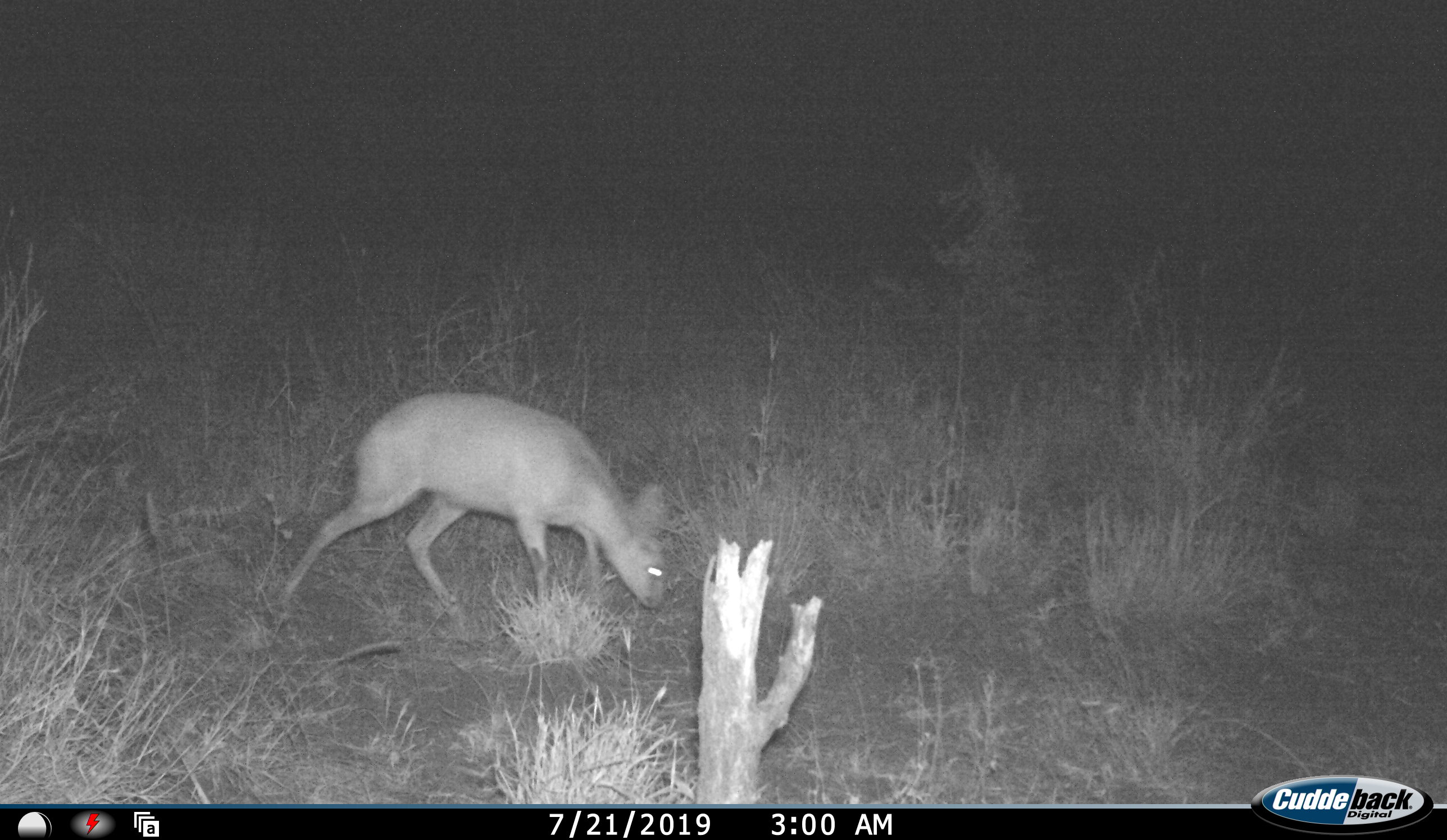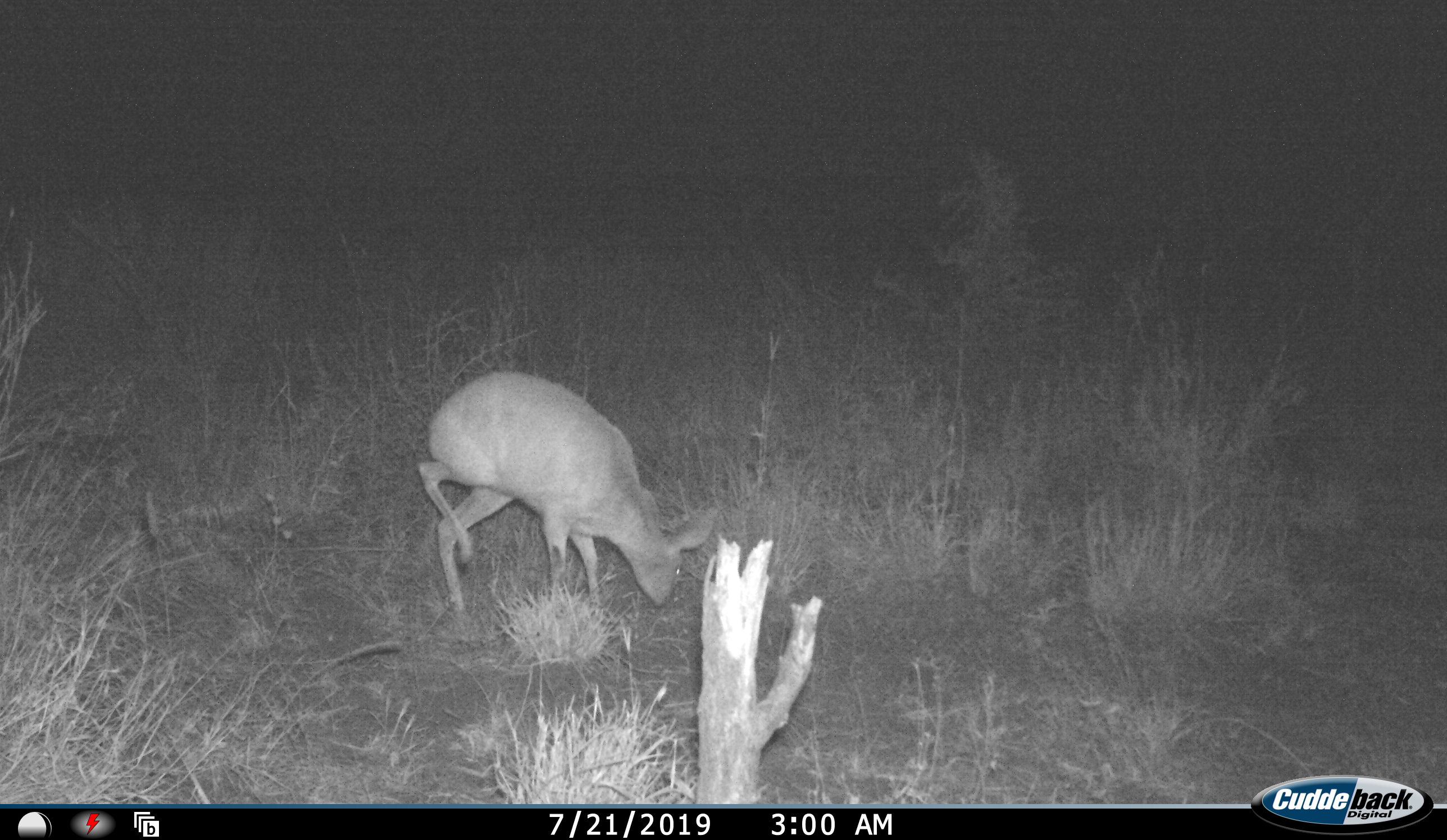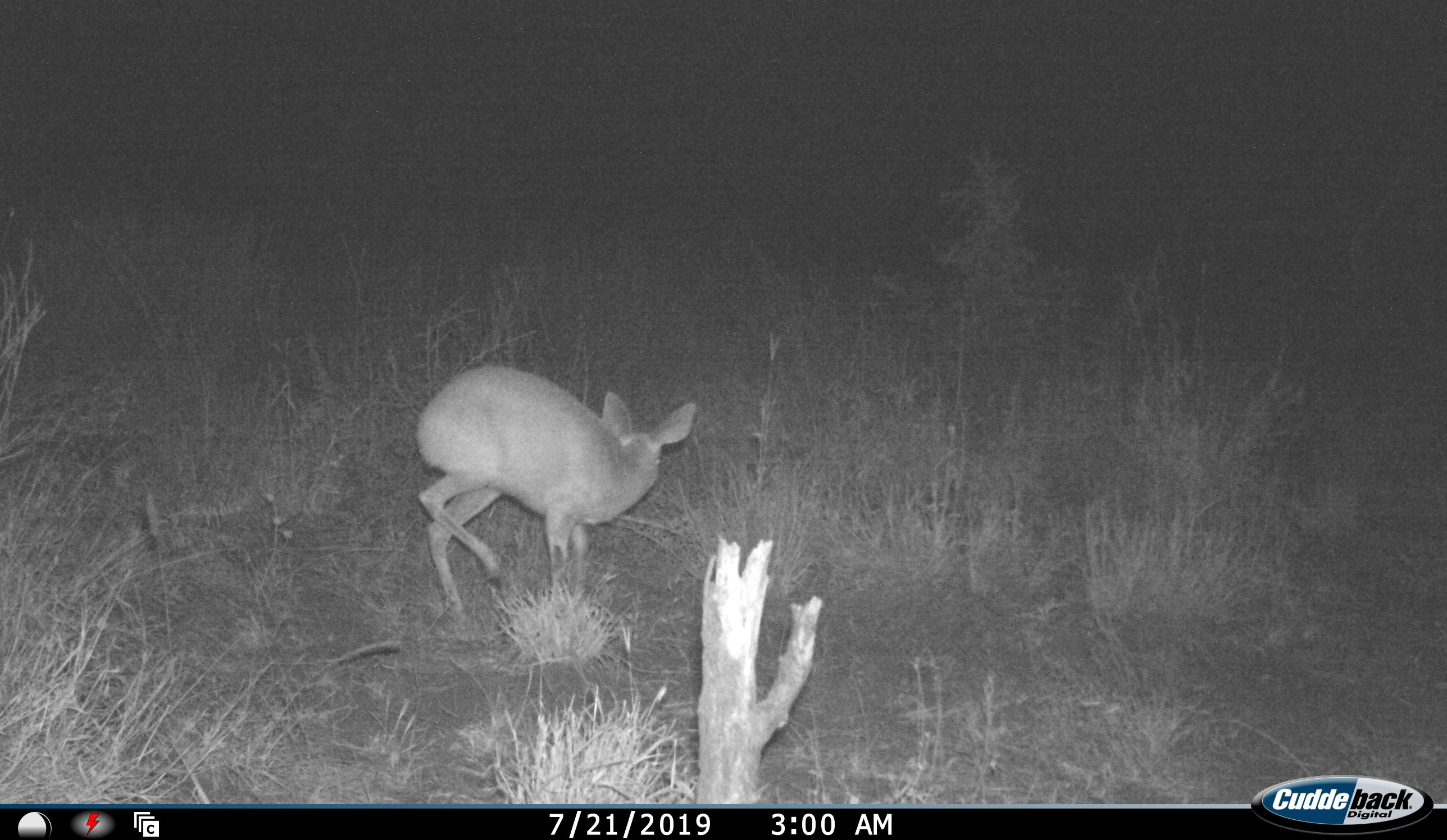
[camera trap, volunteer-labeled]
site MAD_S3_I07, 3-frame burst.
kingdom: Animalia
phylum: Chordata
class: Mammalia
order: Artiodactyla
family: Bovidae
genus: Redunca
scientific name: Redunca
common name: reedbuck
Reedbuck (Redunca), count 1. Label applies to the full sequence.